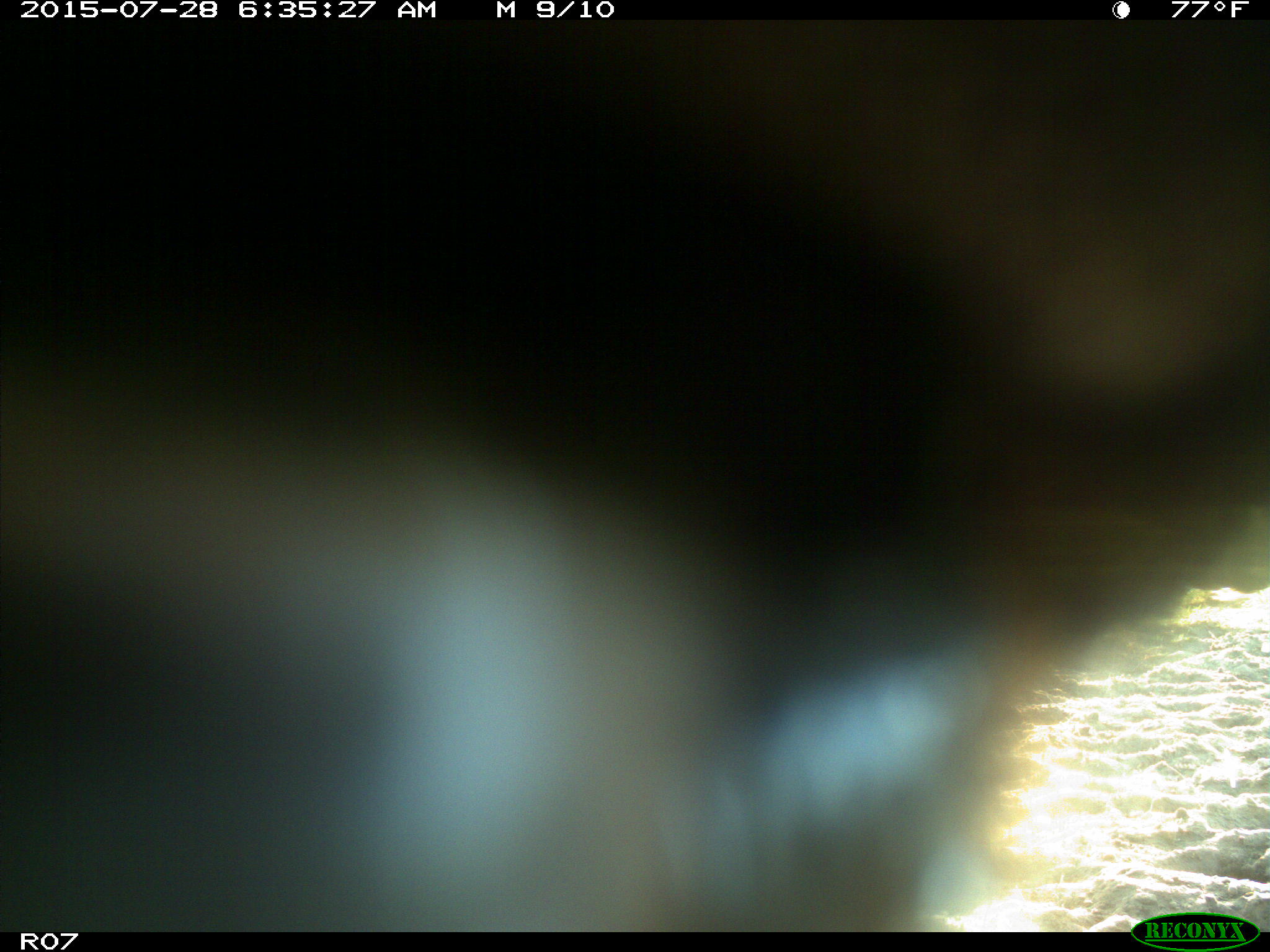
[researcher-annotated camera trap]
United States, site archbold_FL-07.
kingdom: Animalia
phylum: Chordata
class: Mammalia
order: Artiodactyla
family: Bovidae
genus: Bos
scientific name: Bos taurus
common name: domestic cow